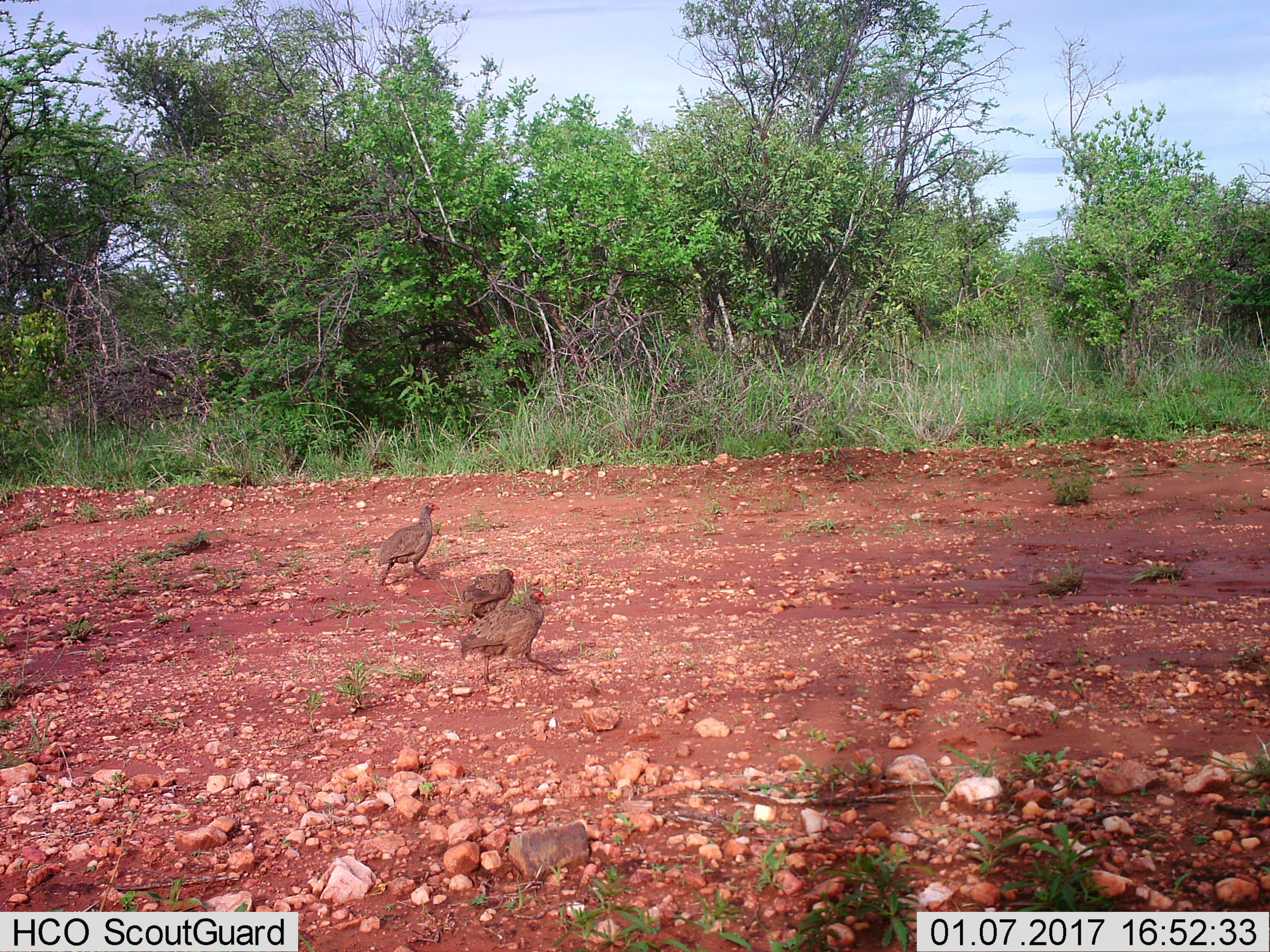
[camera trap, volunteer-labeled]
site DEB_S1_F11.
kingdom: Animalia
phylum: Chordata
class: Aves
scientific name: Aves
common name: bird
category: birdother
Birdother (bird) (Aves), count 3. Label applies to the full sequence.